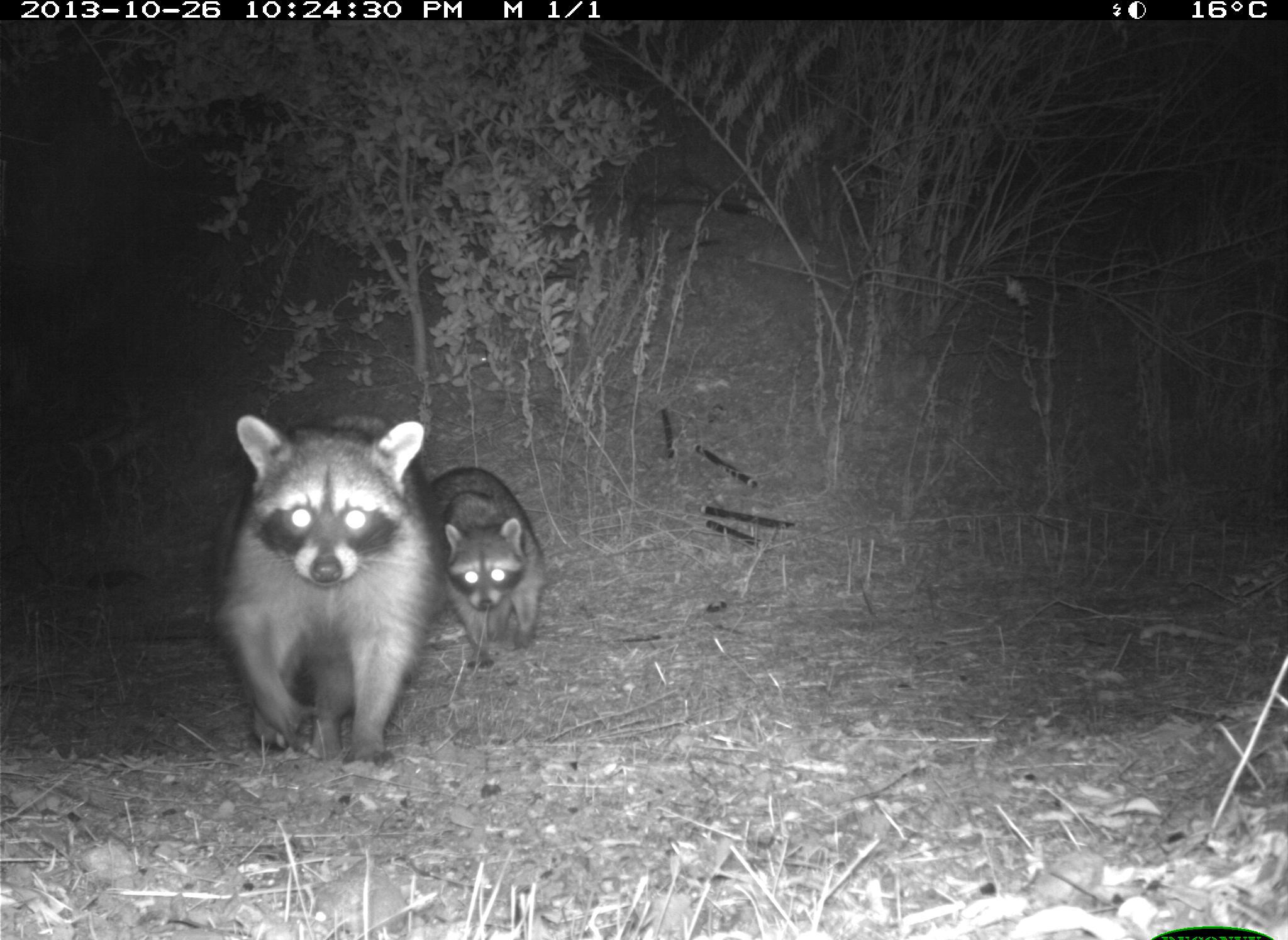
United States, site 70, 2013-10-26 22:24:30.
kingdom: Animalia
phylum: Chordata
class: Mammalia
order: Carnivora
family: Procyonidae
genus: Procyon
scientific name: Procyon lotor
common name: raccoon